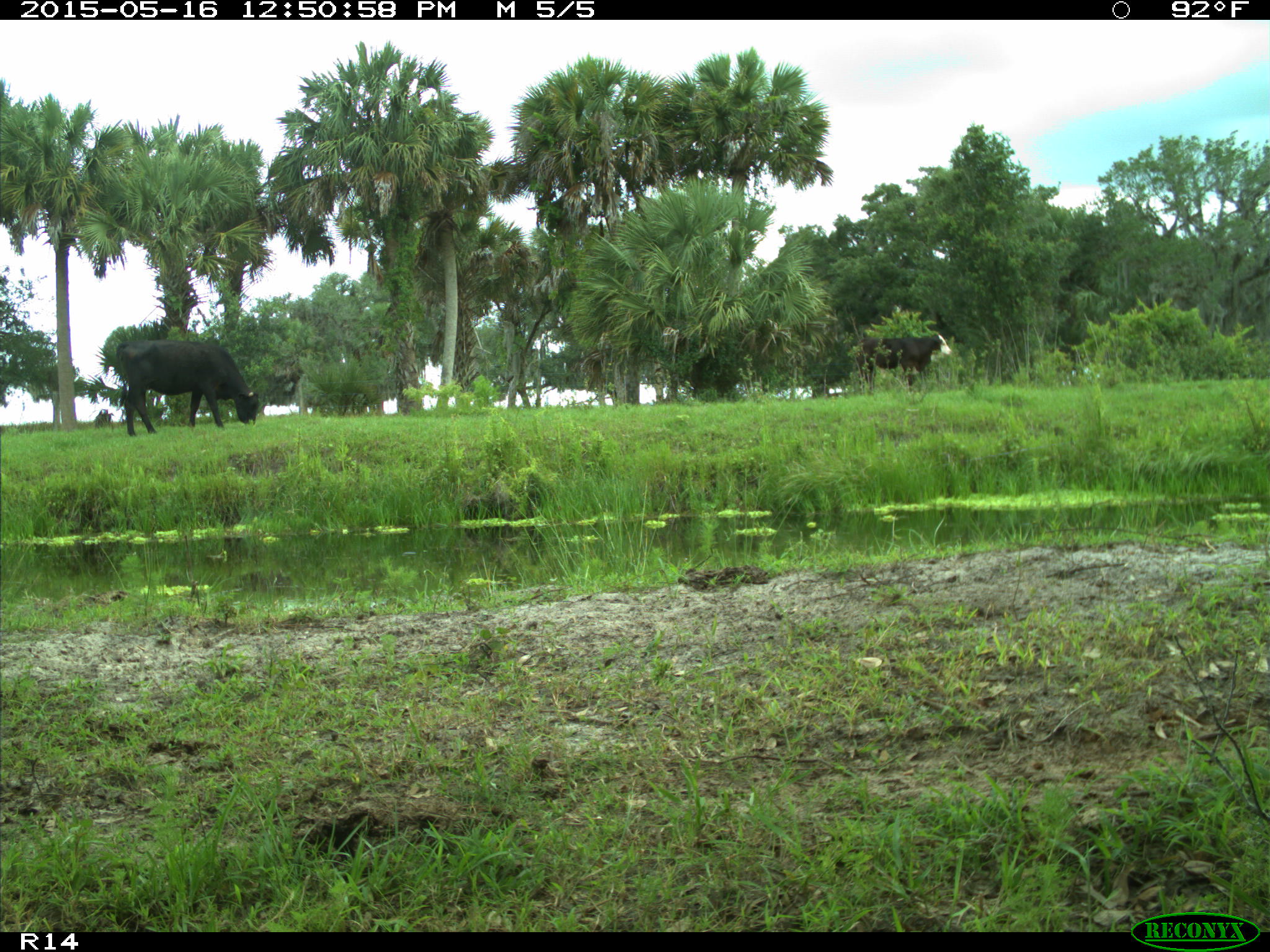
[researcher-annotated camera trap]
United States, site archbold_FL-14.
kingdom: Animalia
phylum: Chordata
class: Mammalia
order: Artiodactyla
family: Bovidae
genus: Bos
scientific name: Bos taurus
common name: domestic cow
Bos taurus (domestic cow).